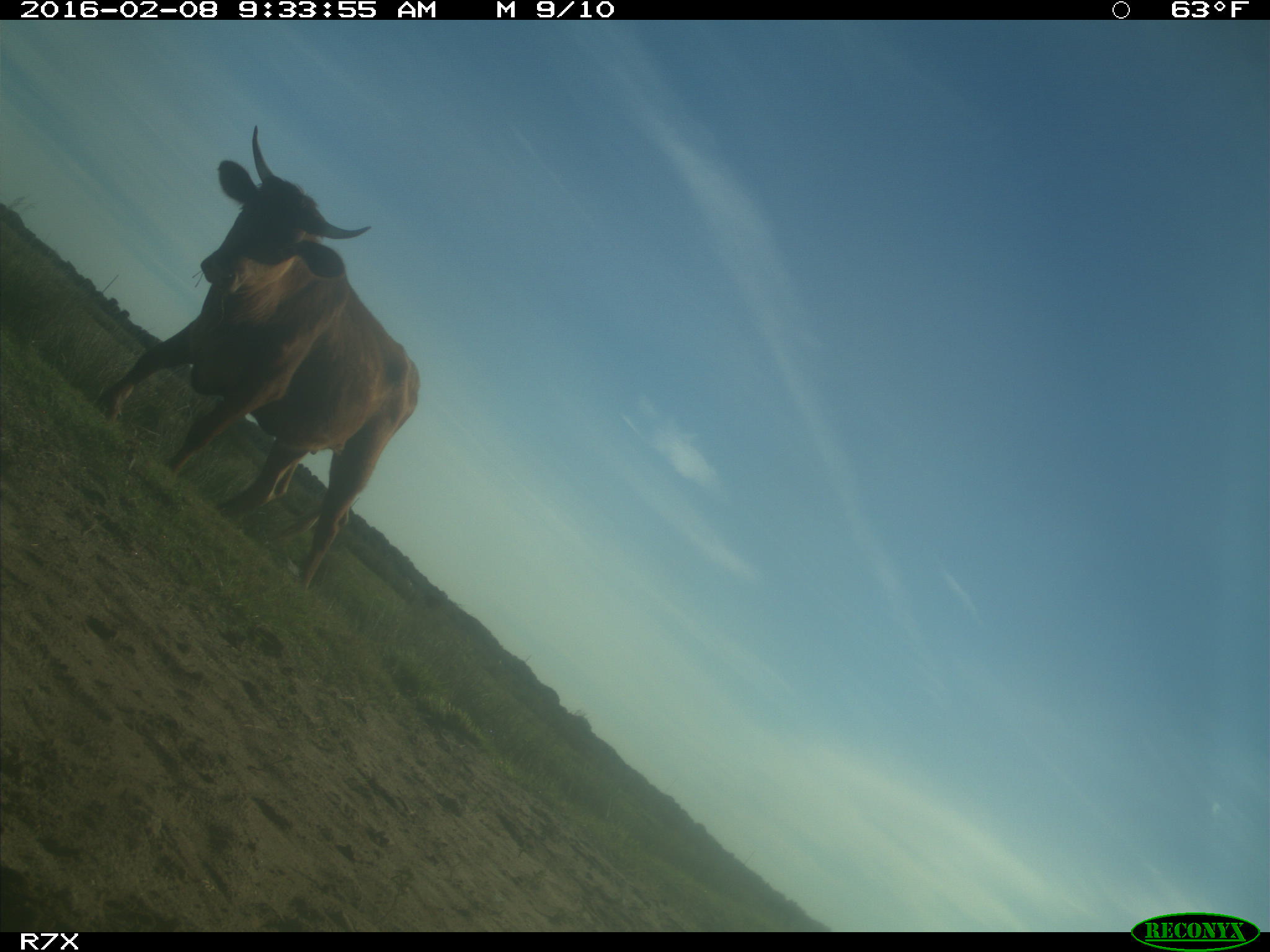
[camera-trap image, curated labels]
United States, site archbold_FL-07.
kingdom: Animalia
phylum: Chordata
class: Mammalia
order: Artiodactyla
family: Bovidae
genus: Bos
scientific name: Bos taurus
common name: domestic cow